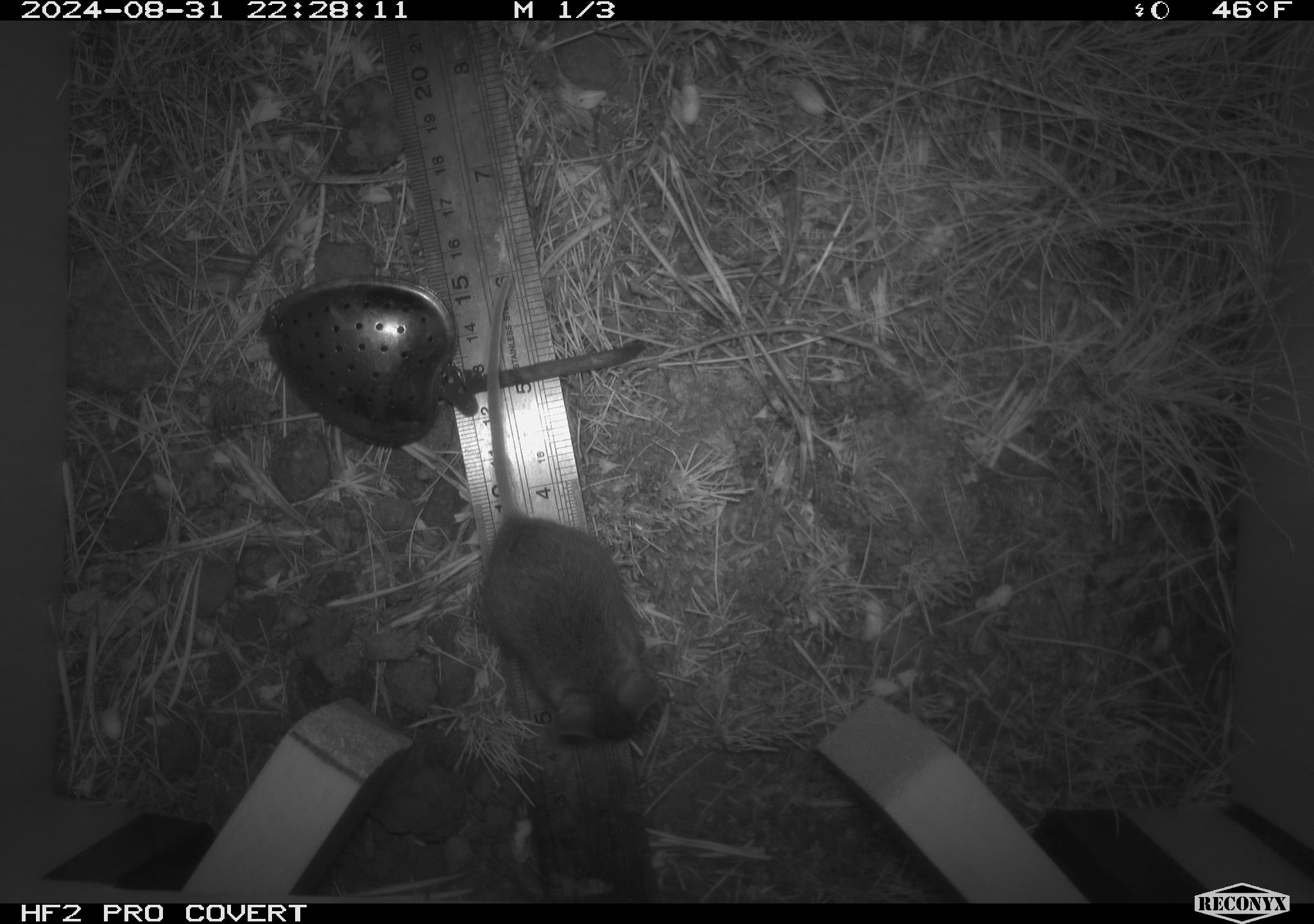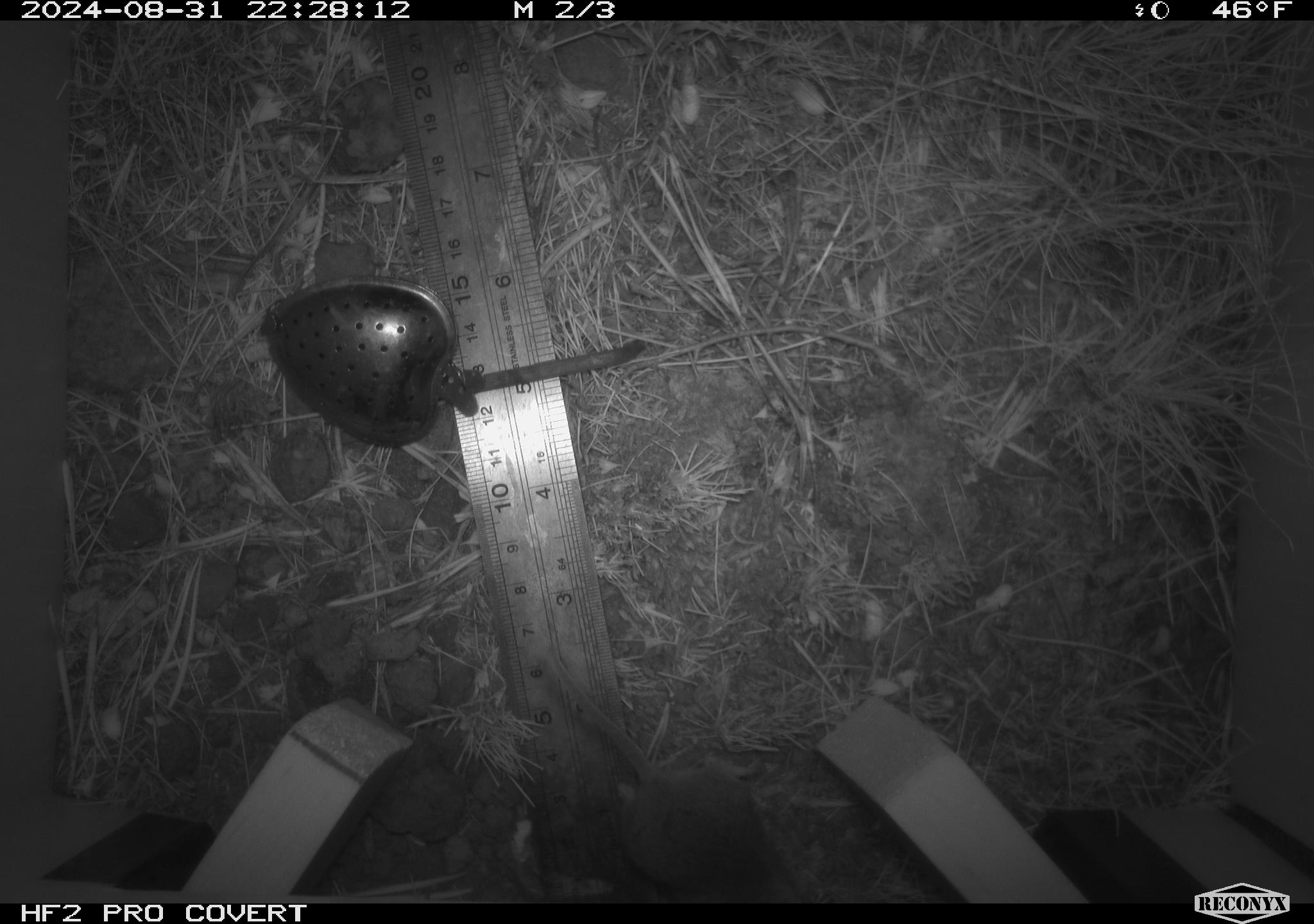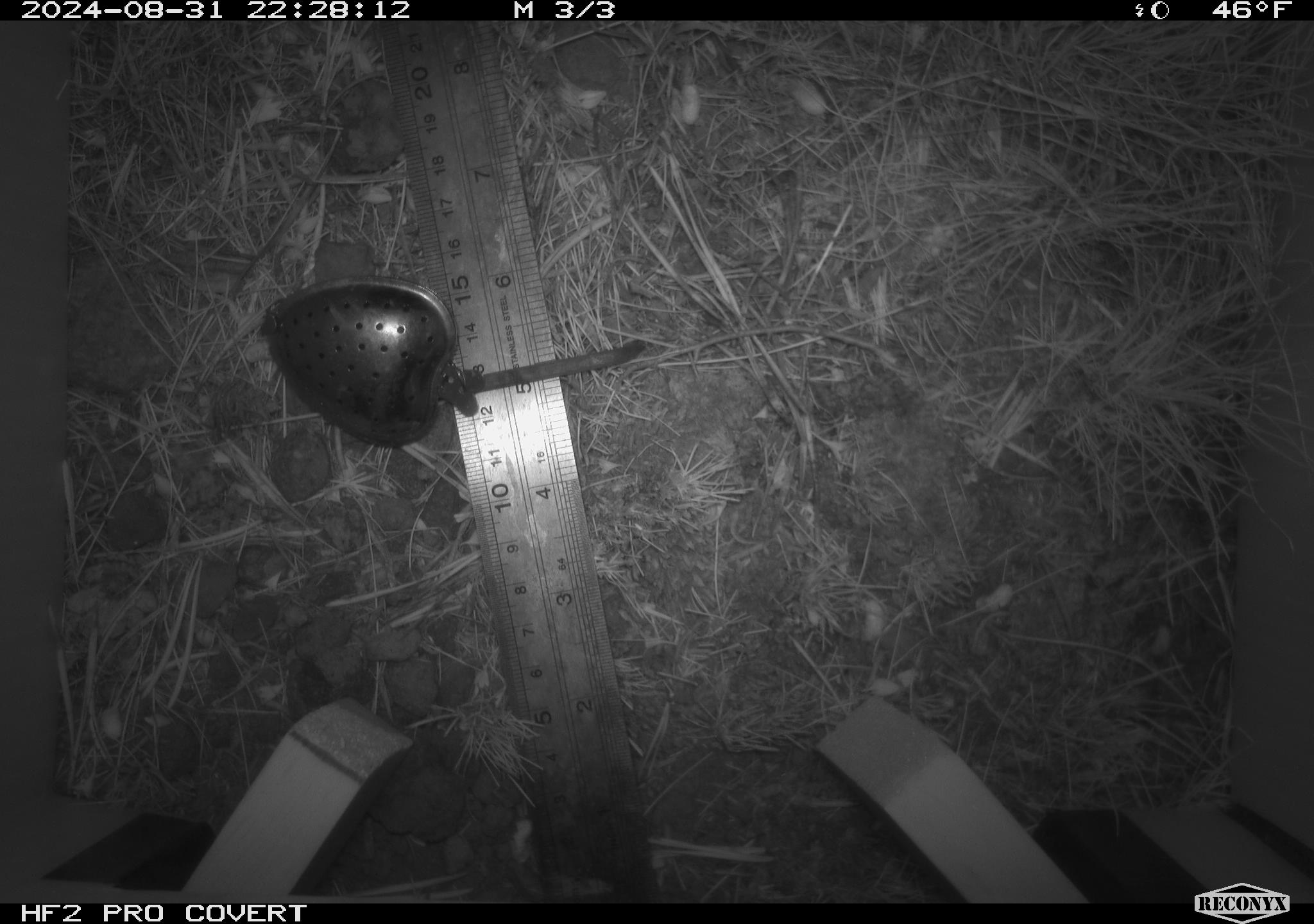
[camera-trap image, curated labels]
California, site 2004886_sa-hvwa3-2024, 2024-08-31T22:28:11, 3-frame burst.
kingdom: Animalia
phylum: Chordata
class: Mammalia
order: Rodentia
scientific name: Rodentia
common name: mouse species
Mouse species (Rodentia).